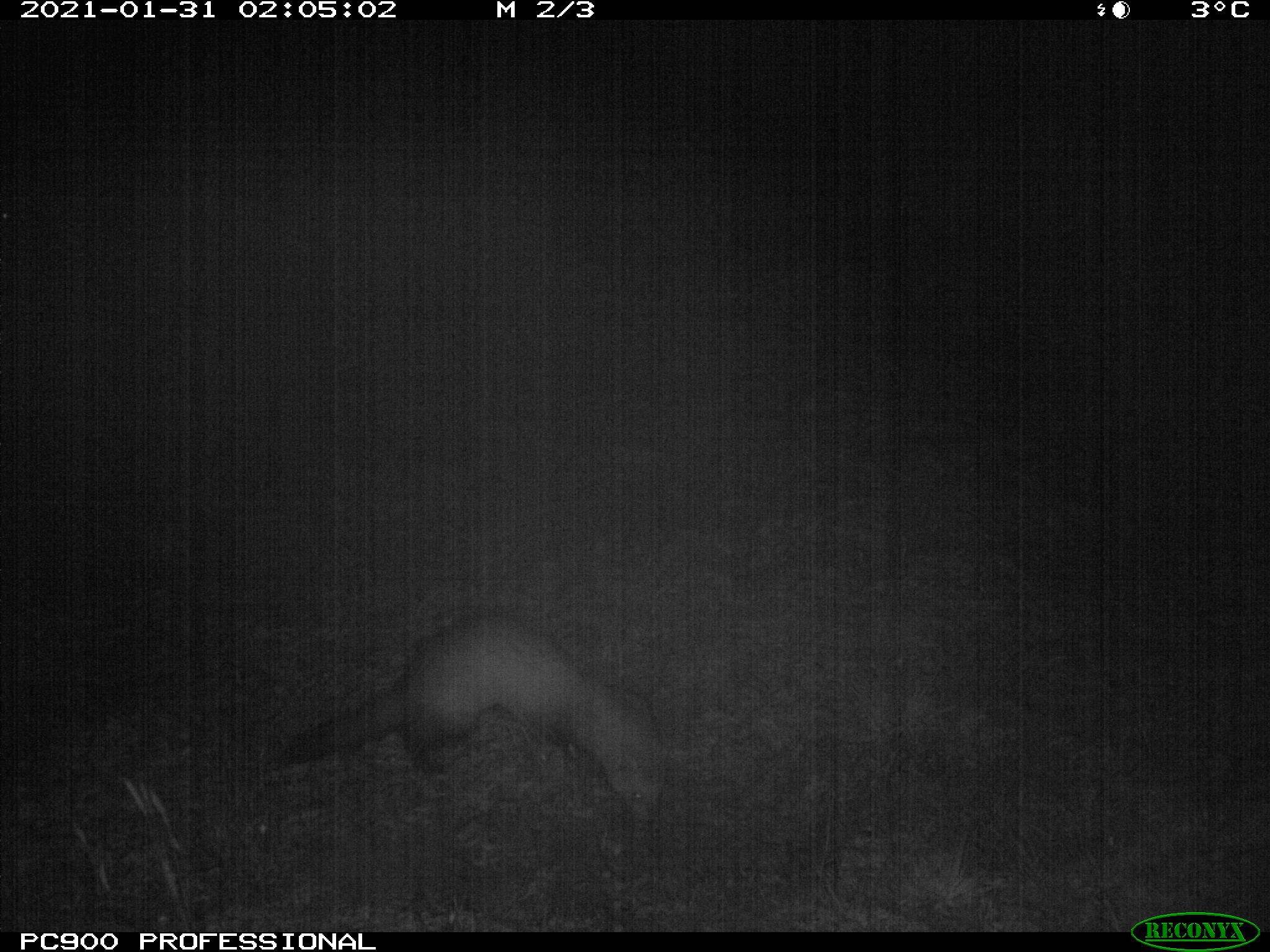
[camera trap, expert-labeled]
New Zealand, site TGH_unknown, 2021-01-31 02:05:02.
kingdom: Animalia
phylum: Chordata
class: Mammalia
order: Carnivora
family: Mustelidae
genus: Mustela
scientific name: Mustela furo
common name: ferret